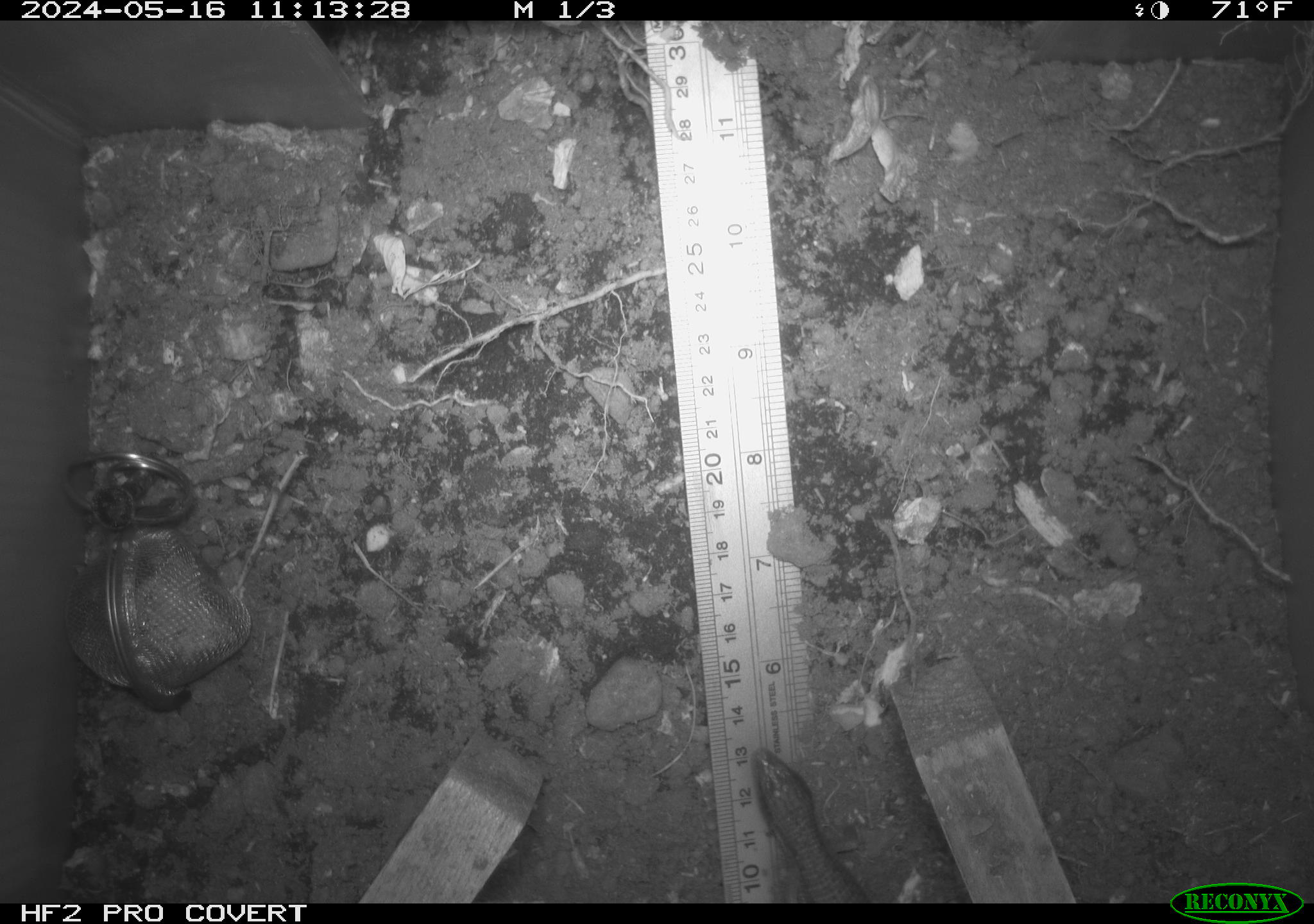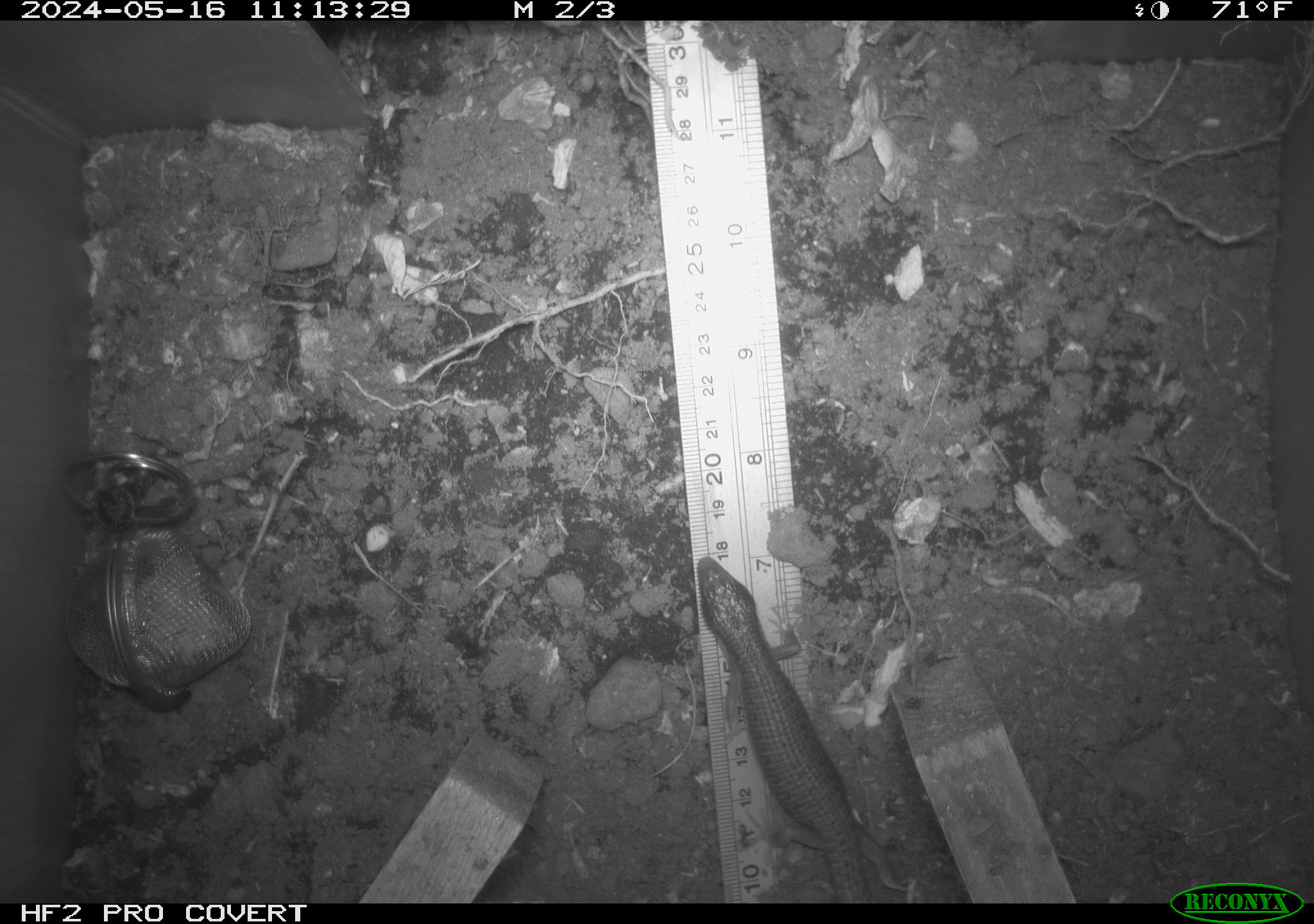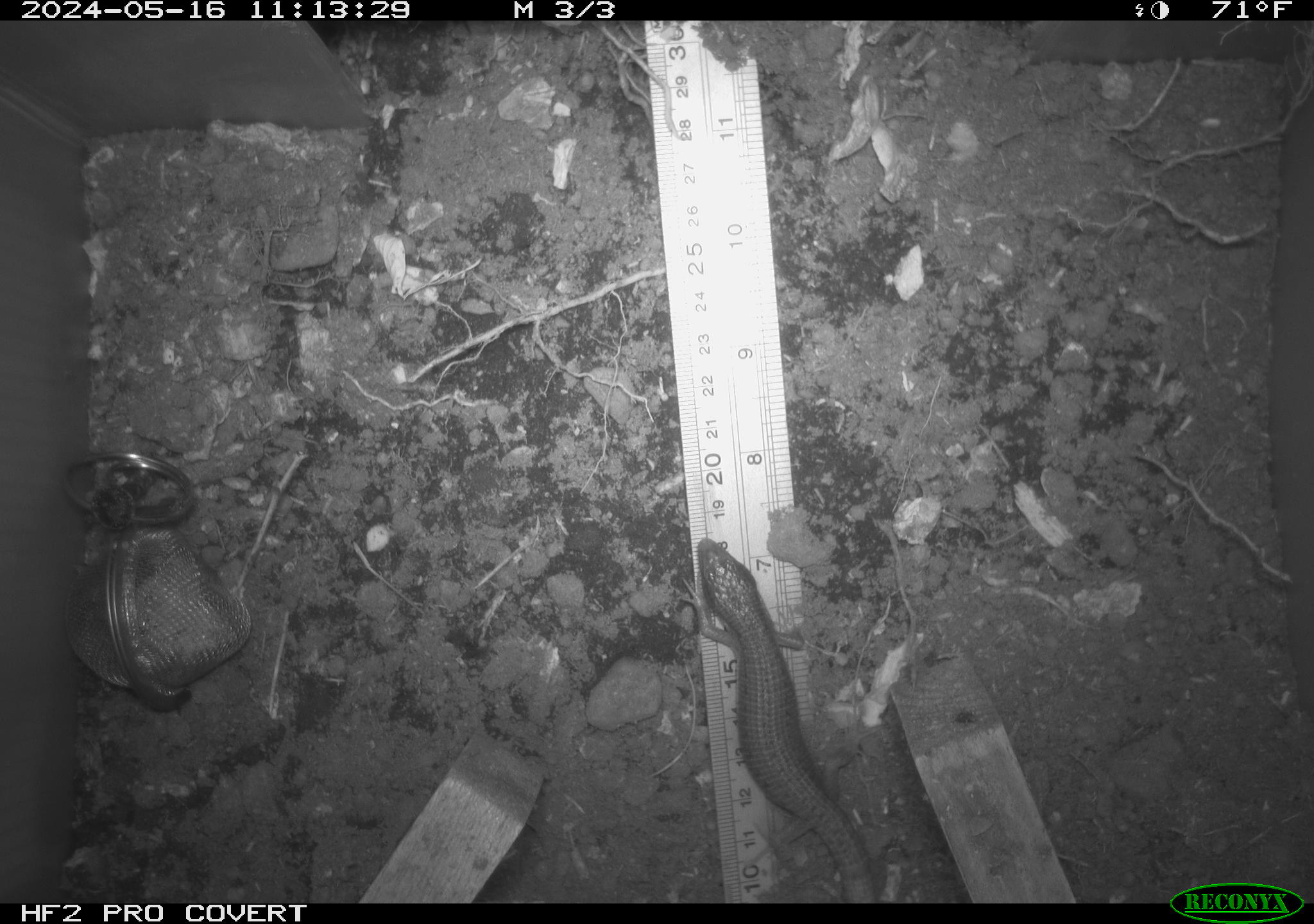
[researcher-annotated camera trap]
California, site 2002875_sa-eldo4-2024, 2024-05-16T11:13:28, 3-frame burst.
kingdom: Animalia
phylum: Chordata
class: Reptilia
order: Squamata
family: Anguidae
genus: Elgaria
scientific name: Elgaria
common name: alligator lizards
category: elgaria species